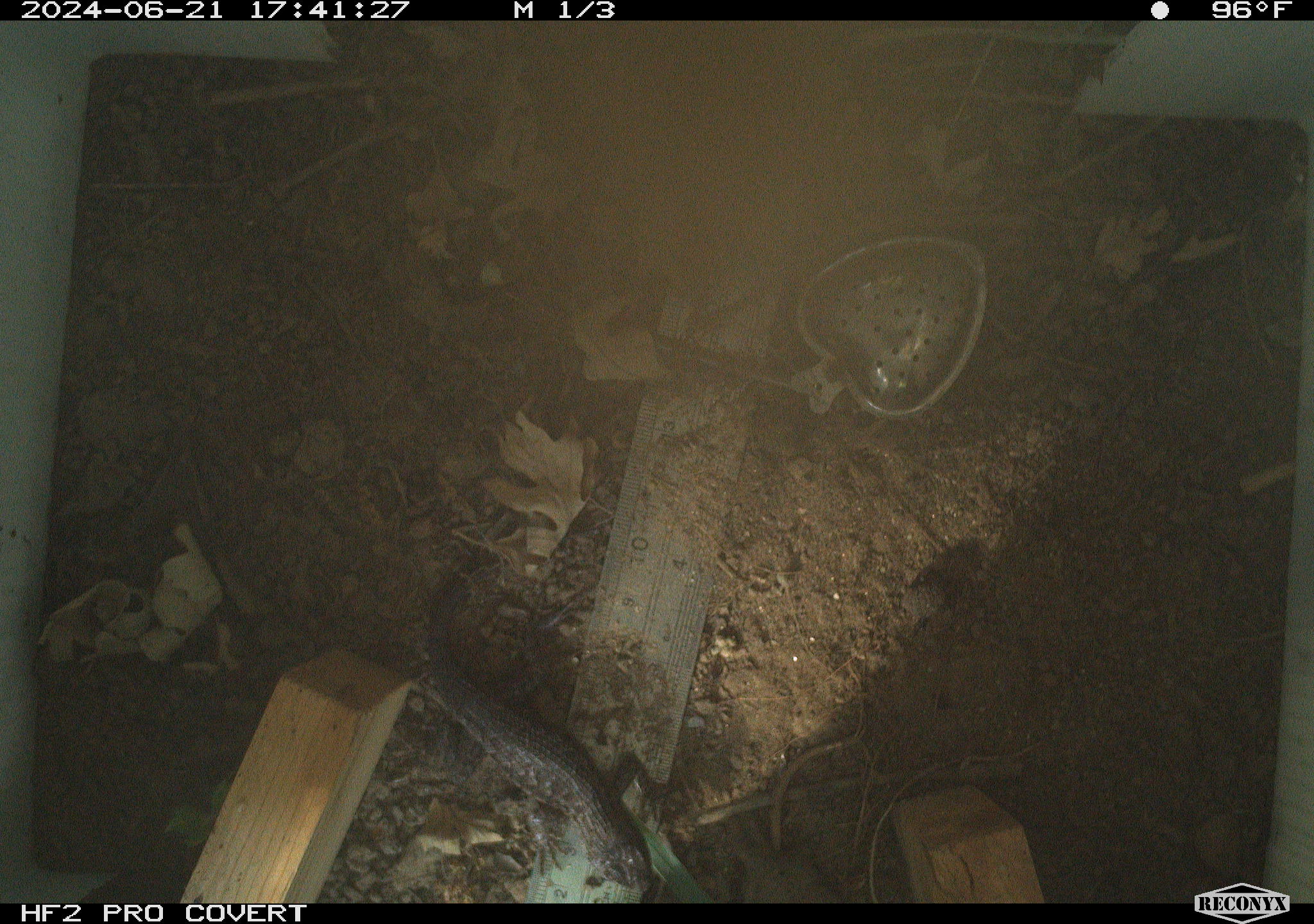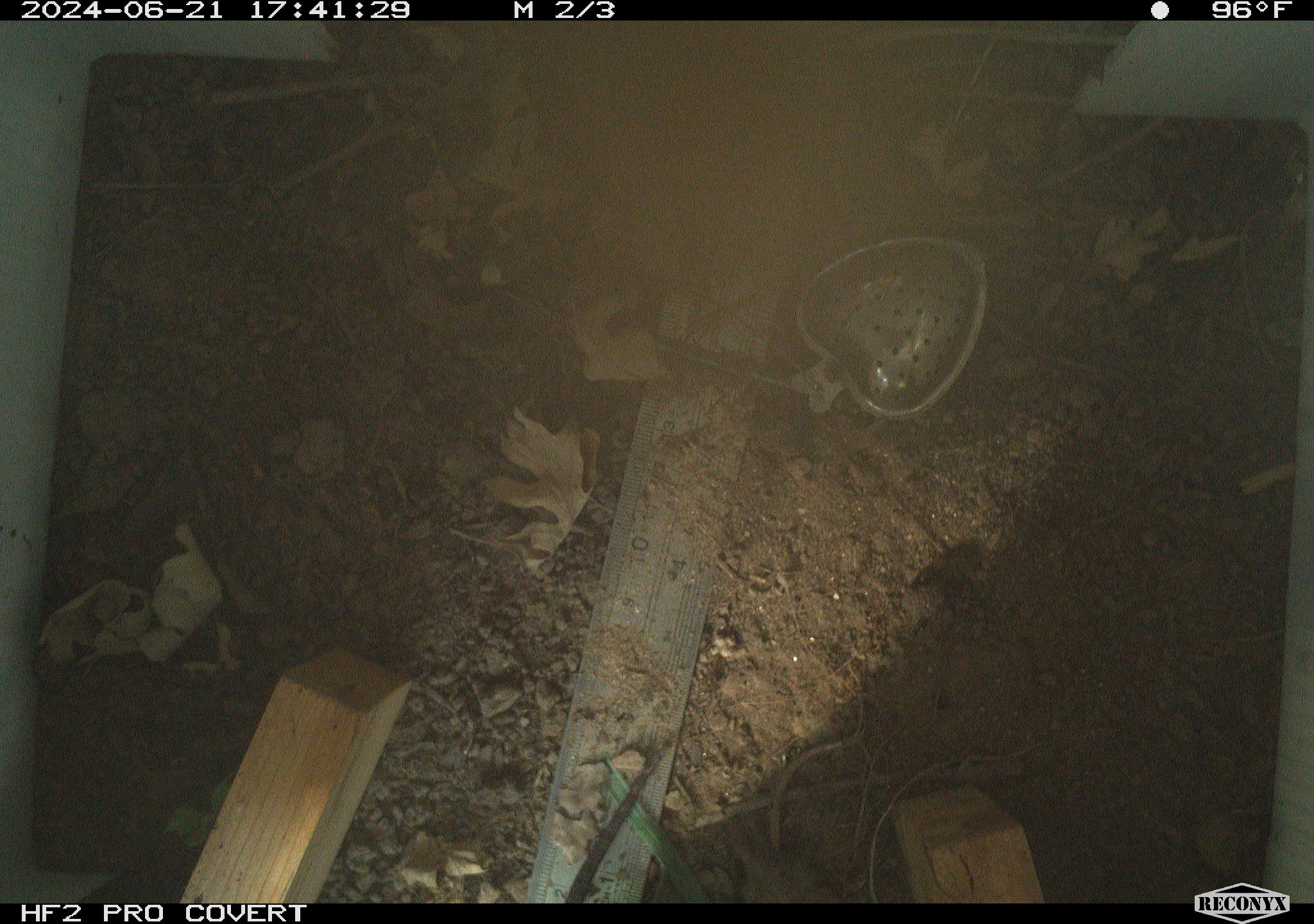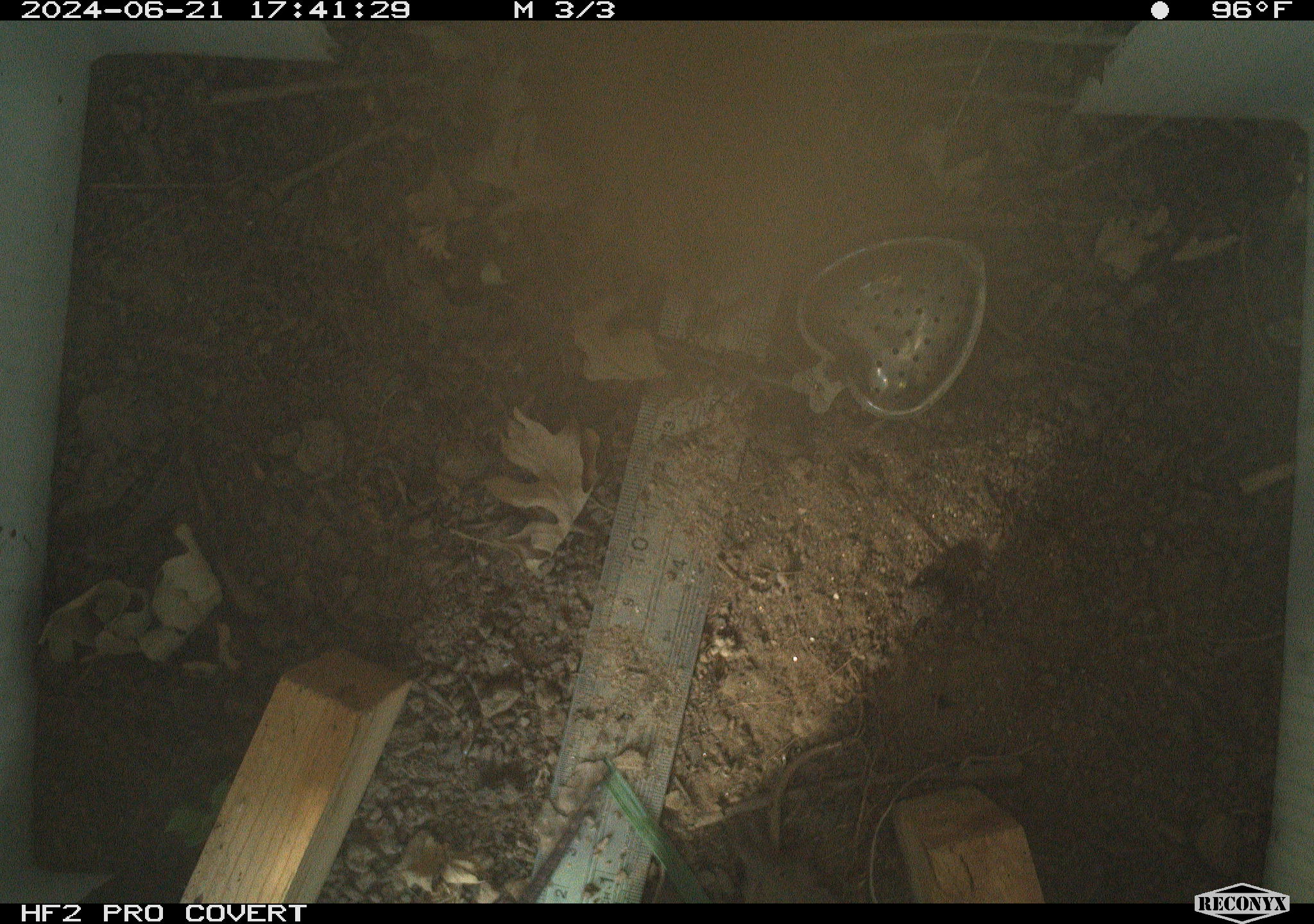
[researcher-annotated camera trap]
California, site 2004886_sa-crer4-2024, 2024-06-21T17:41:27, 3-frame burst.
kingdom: Animalia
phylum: Chordata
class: Reptilia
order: Squamata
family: Phrynosomatidae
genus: Sceloporus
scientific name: Sceloporus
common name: spiny lizards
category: sceloporus species